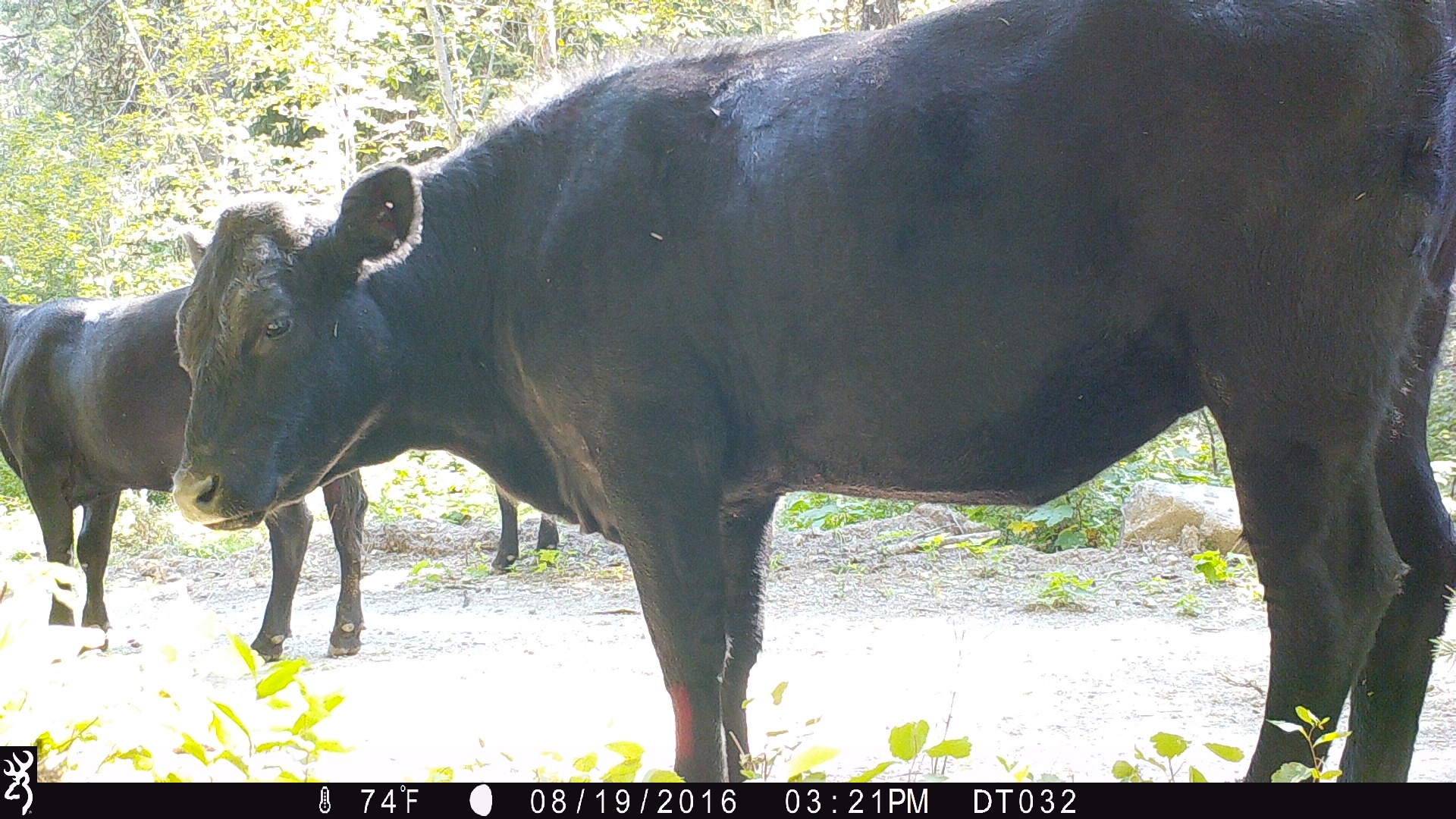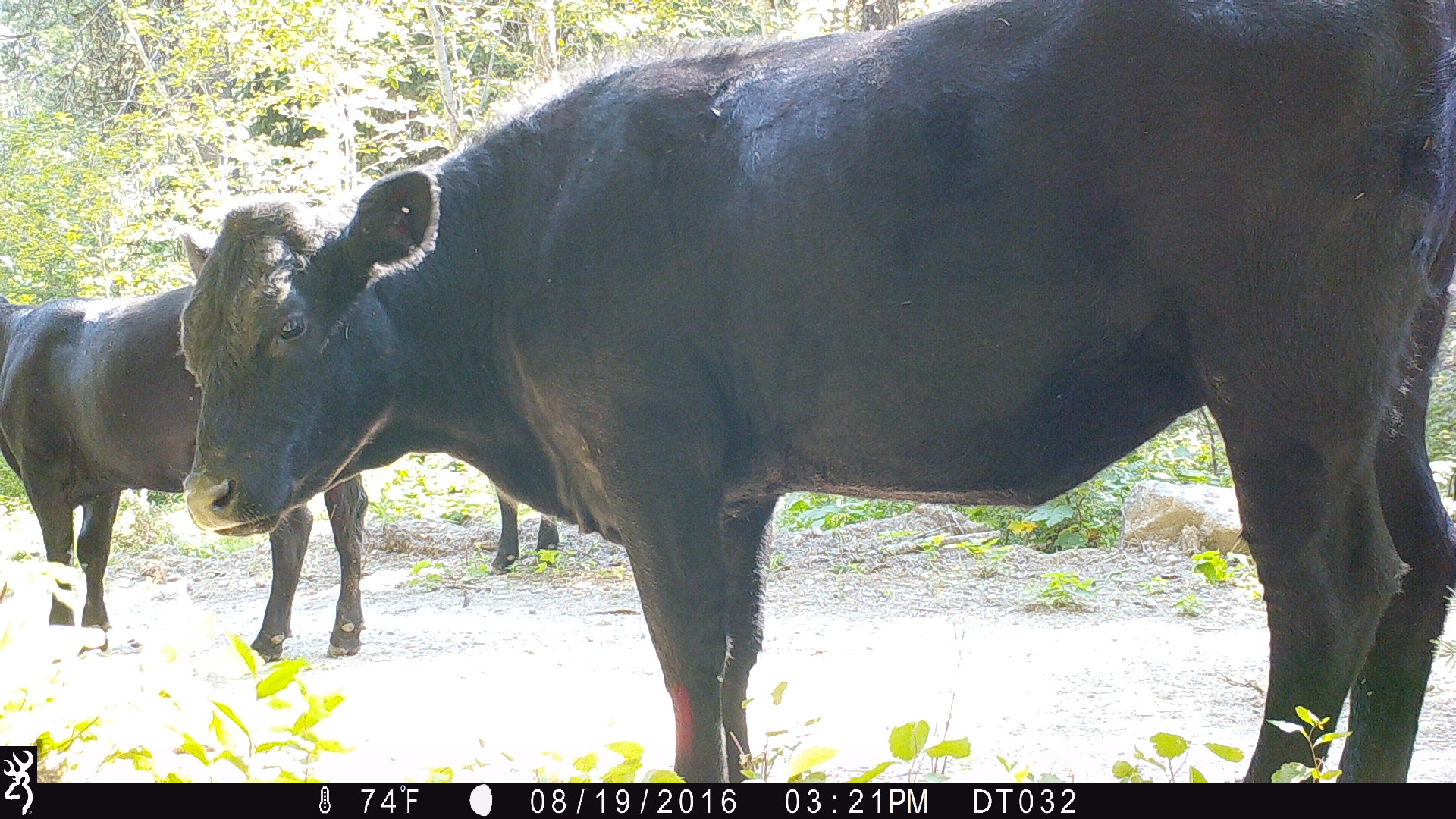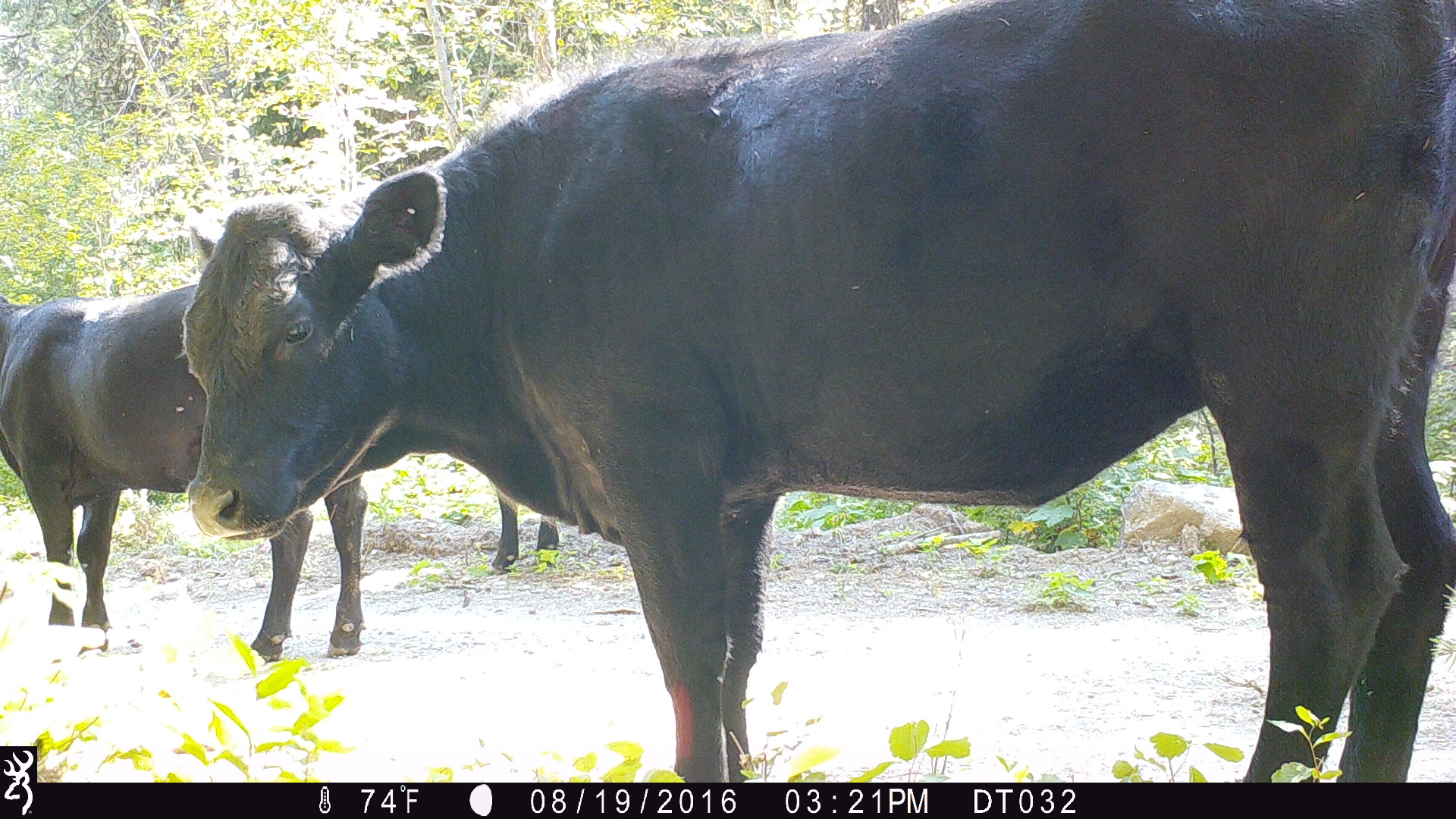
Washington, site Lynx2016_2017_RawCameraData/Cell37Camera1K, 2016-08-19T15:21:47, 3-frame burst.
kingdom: Animalia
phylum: Chordata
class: Mammalia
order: Artiodactyla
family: Bovidae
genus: Bos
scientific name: Bos taurus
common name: domestic cattle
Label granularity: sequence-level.